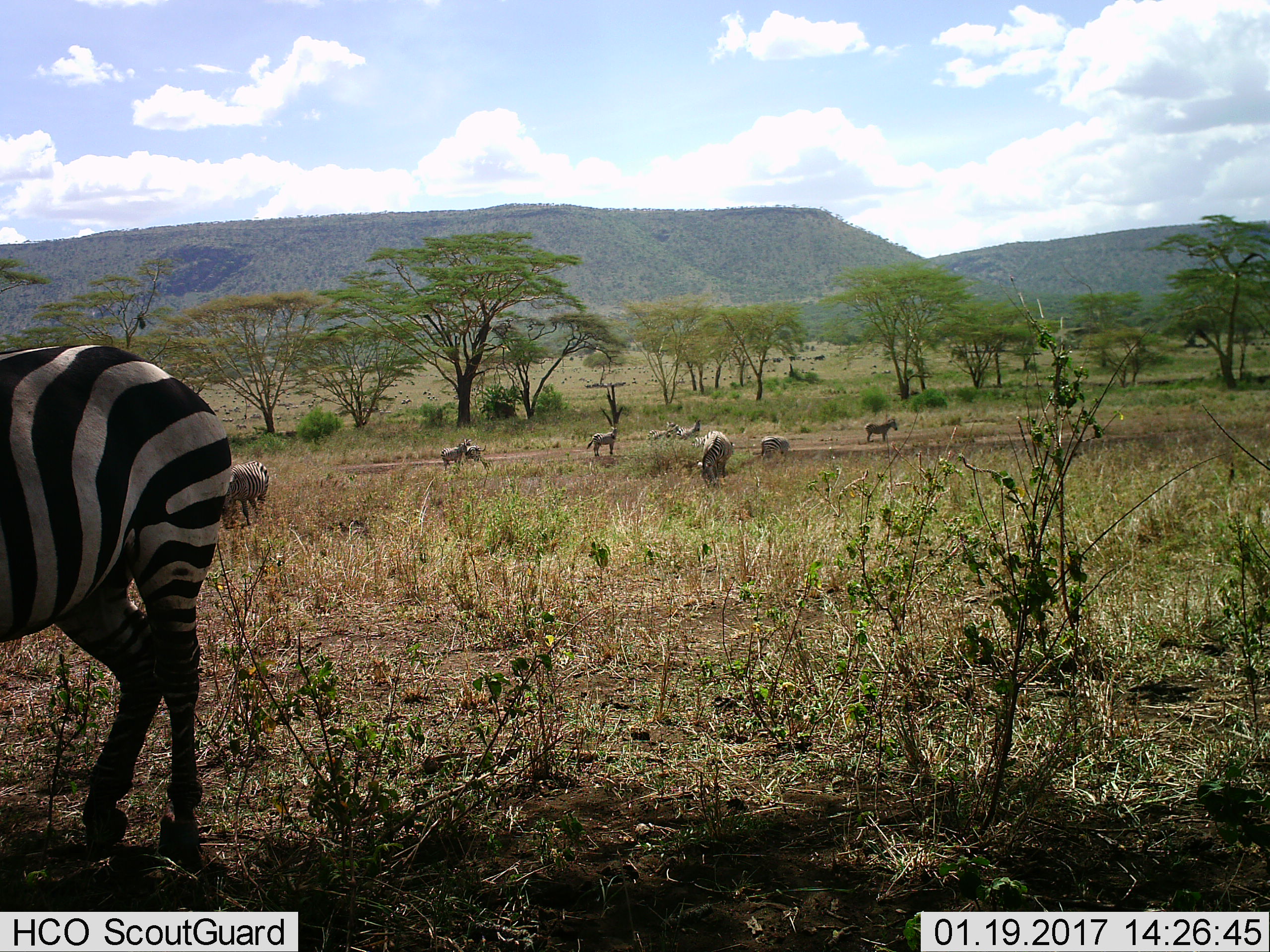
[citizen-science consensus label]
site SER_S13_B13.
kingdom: Animalia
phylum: Chordata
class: Mammalia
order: Perissodactyla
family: Equidae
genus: Equus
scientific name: Equus quagga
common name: plains zebra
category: zebraplains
Zebraplains (plains zebra) (Equus quagga), count 9. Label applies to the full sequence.